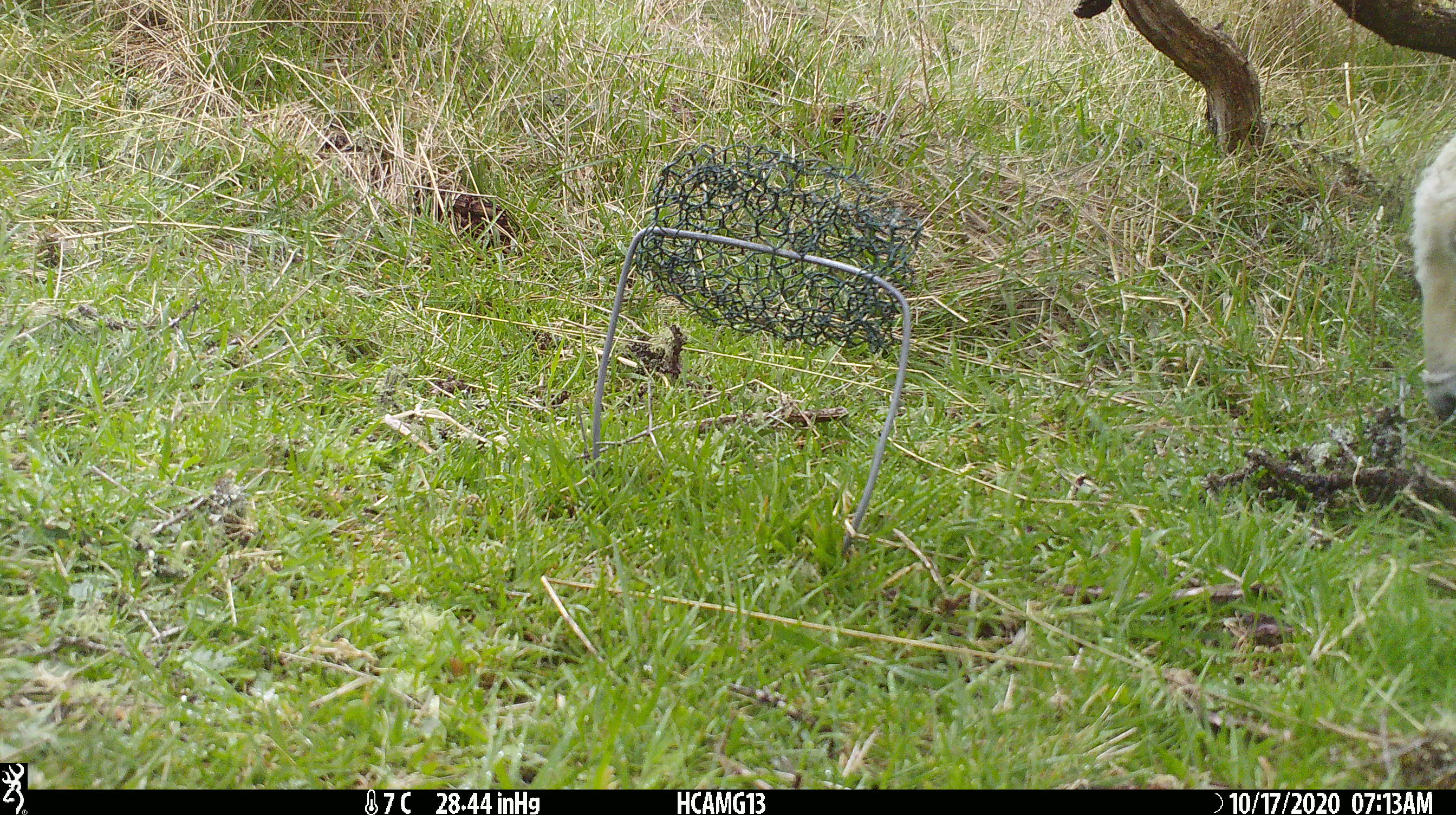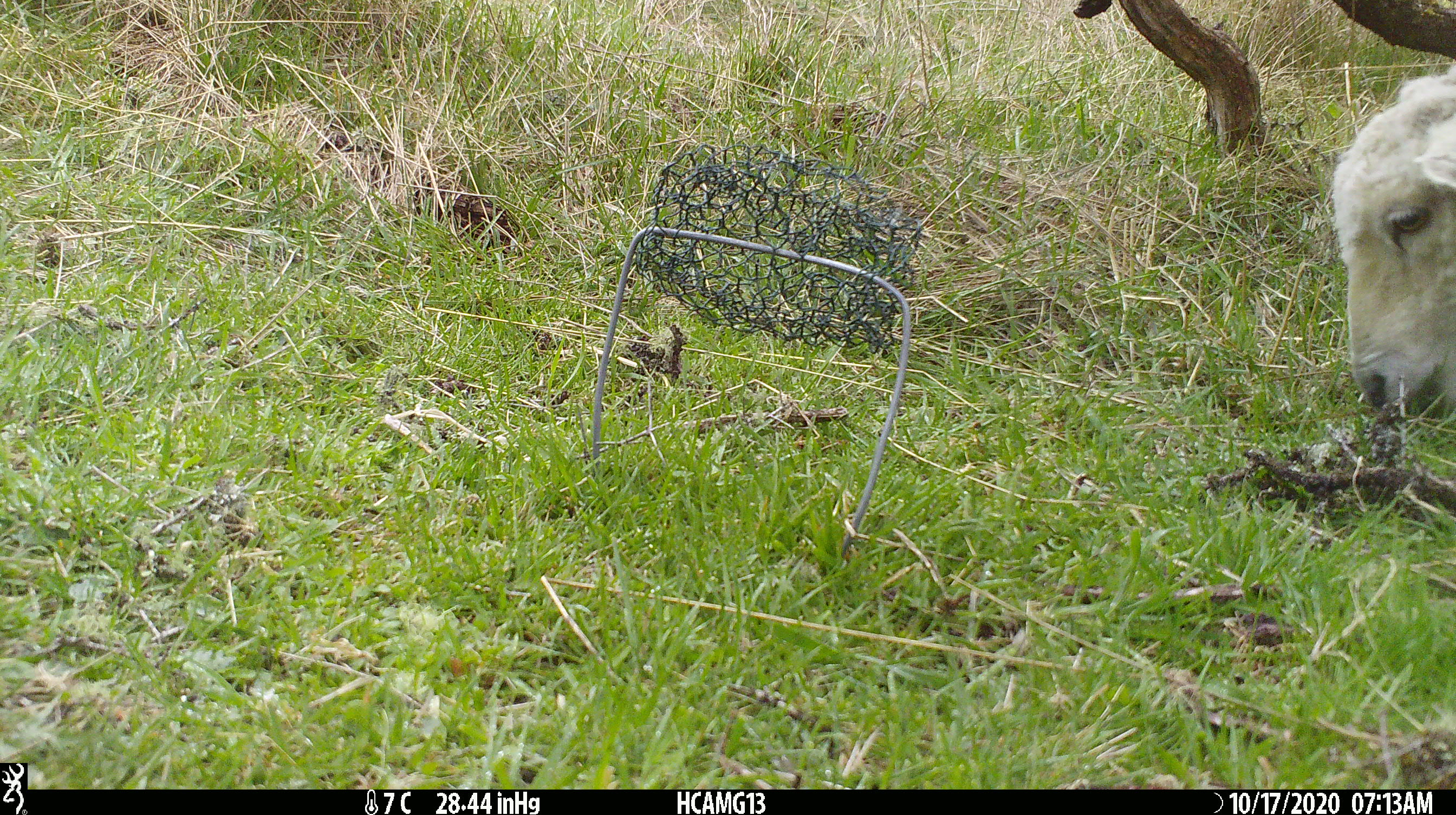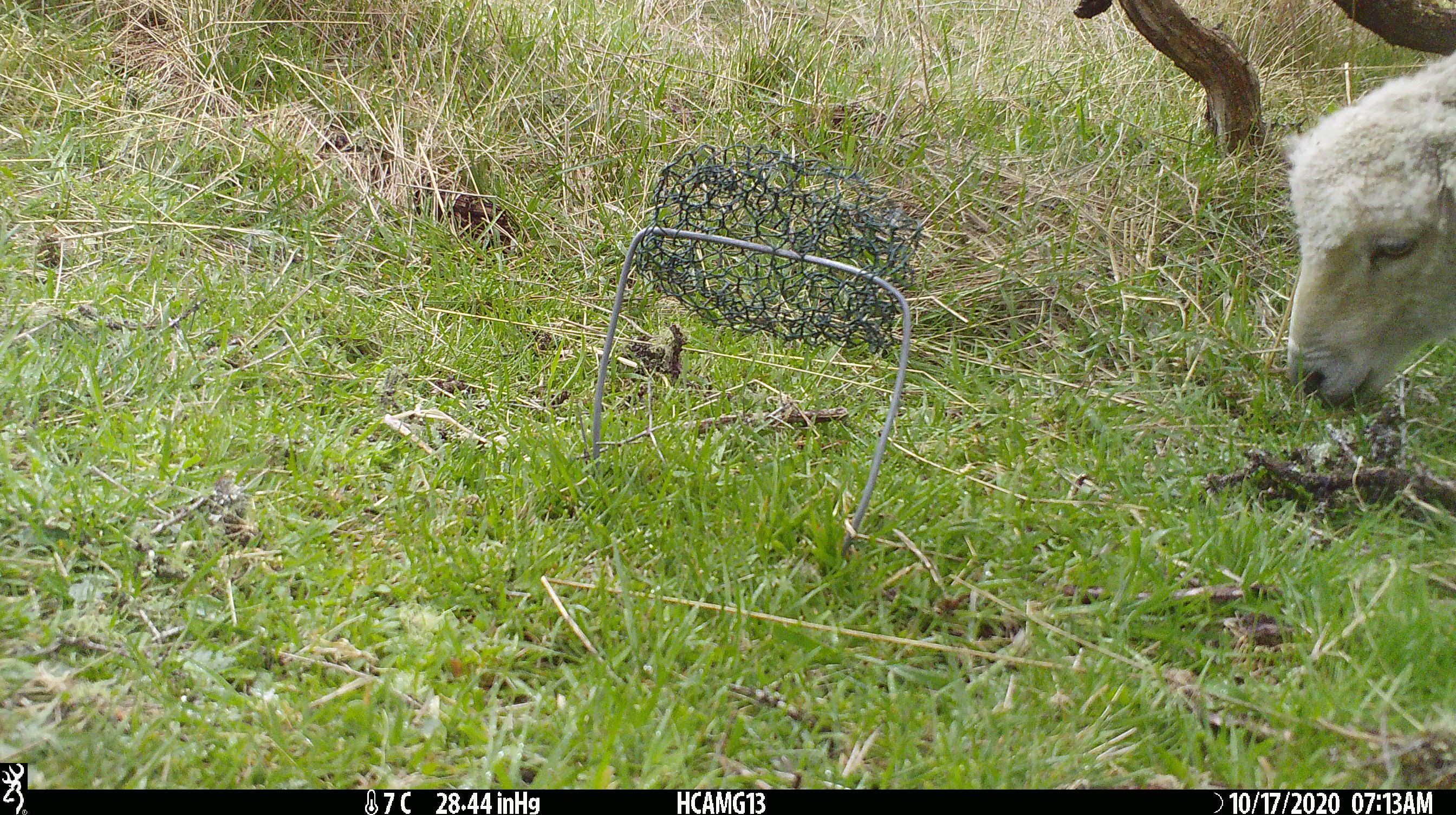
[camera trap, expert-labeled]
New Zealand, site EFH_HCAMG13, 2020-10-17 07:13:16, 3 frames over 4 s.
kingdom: Animalia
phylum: Chordata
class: Mammalia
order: Artiodactyla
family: Bovidae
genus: Ovis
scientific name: Ovis aries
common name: domestic sheep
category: sheep